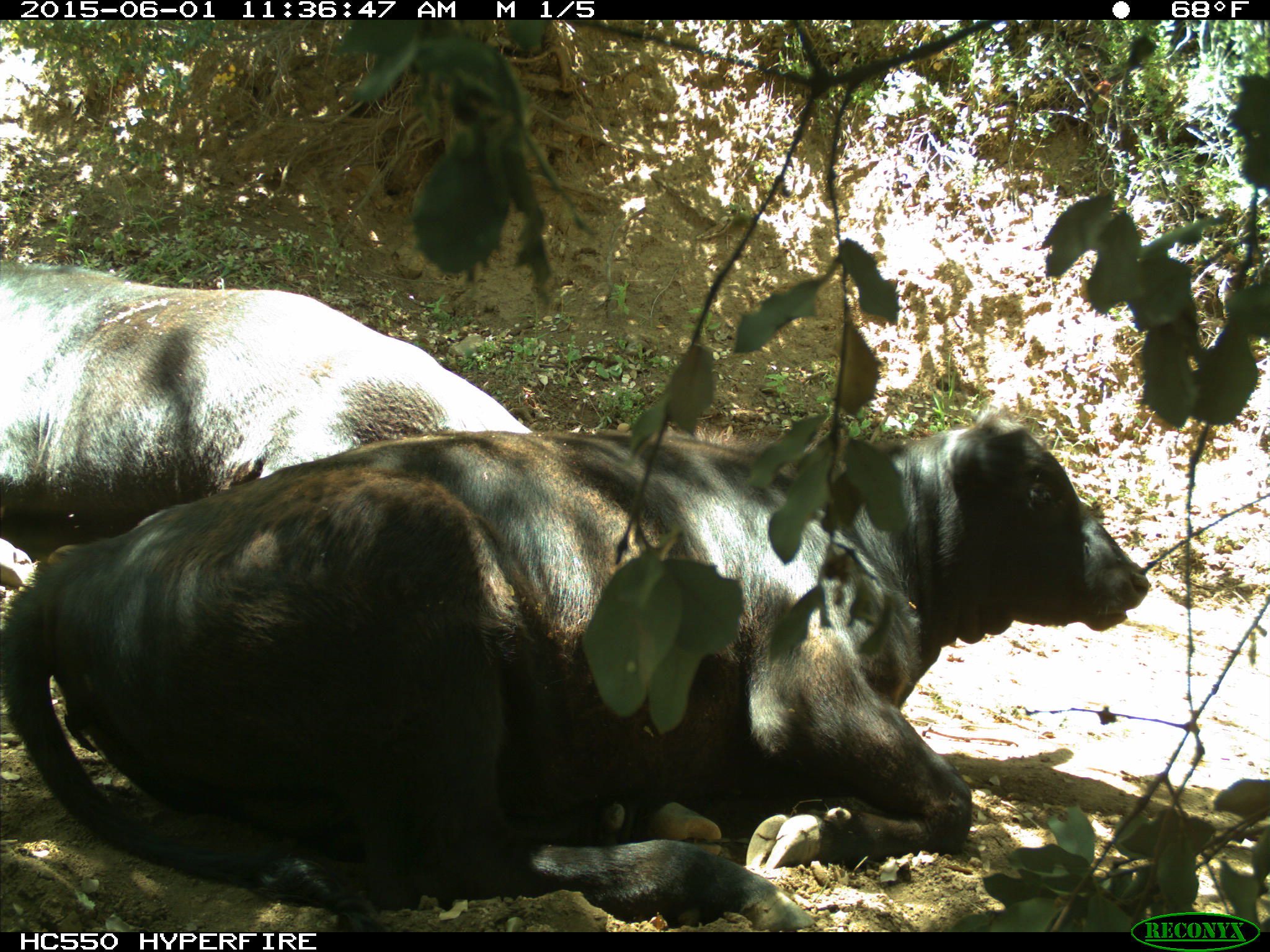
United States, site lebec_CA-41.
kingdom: Animalia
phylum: Chordata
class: Mammalia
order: Artiodactyla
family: Bovidae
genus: Bos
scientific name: Bos taurus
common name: domestic cow